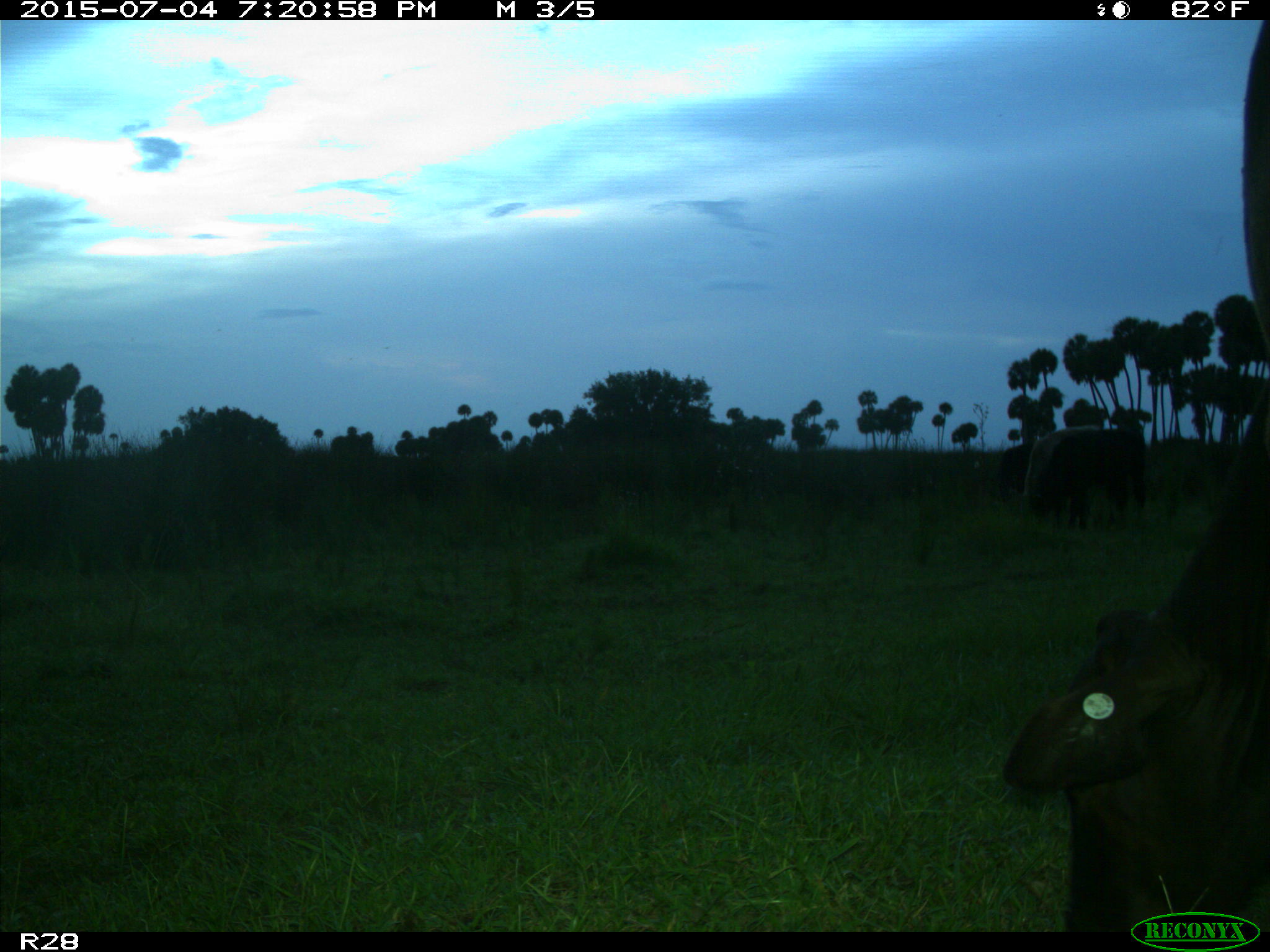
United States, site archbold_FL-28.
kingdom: Animalia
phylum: Chordata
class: Mammalia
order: Artiodactyla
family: Bovidae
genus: Bos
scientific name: Bos taurus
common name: domestic cow